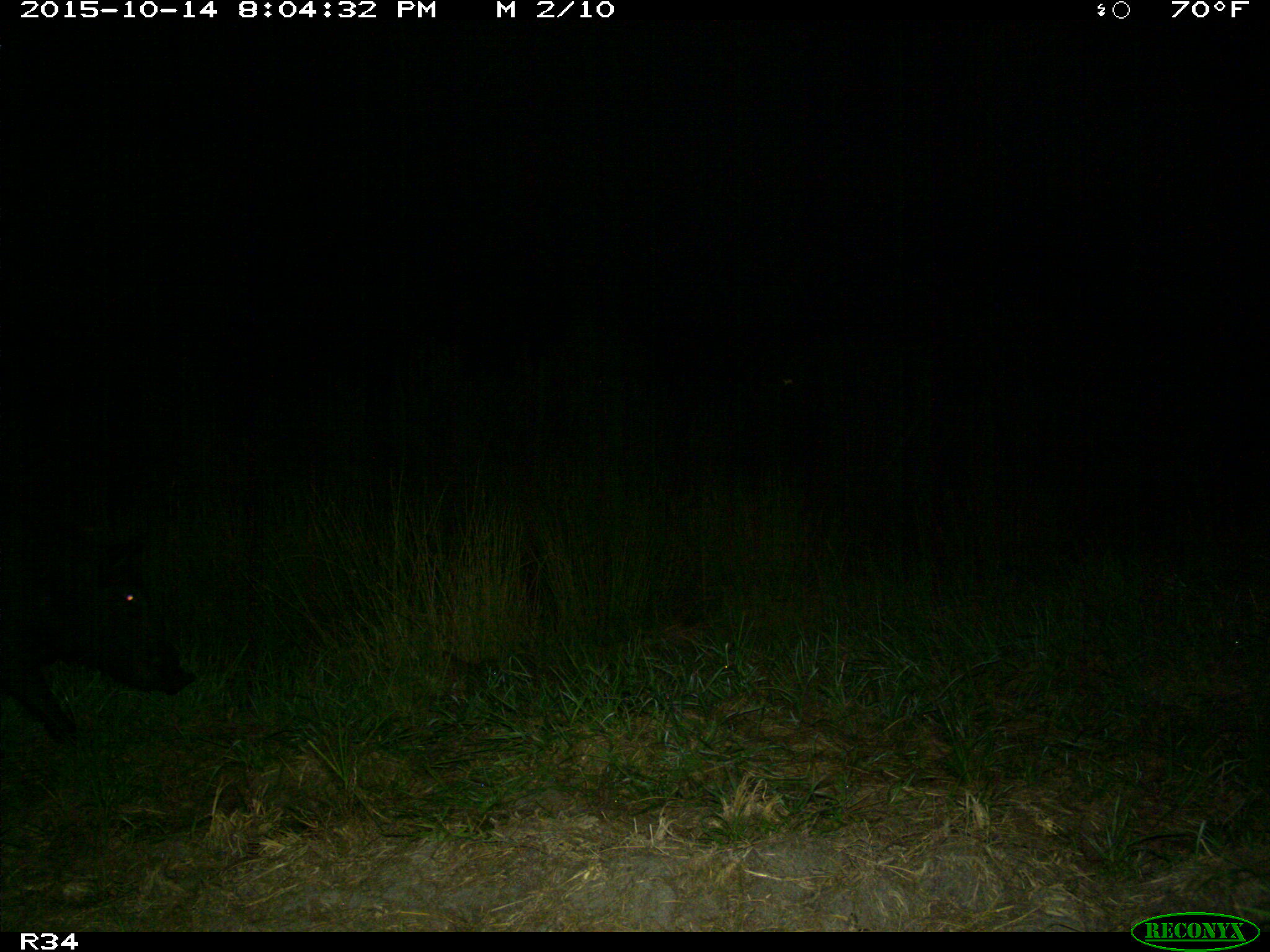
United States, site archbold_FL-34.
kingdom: Animalia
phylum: Chordata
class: Mammalia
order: Artiodactyla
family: Suidae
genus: Sus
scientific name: Sus scrofa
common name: wild boar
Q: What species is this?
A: Sus scrofa (wild boar).